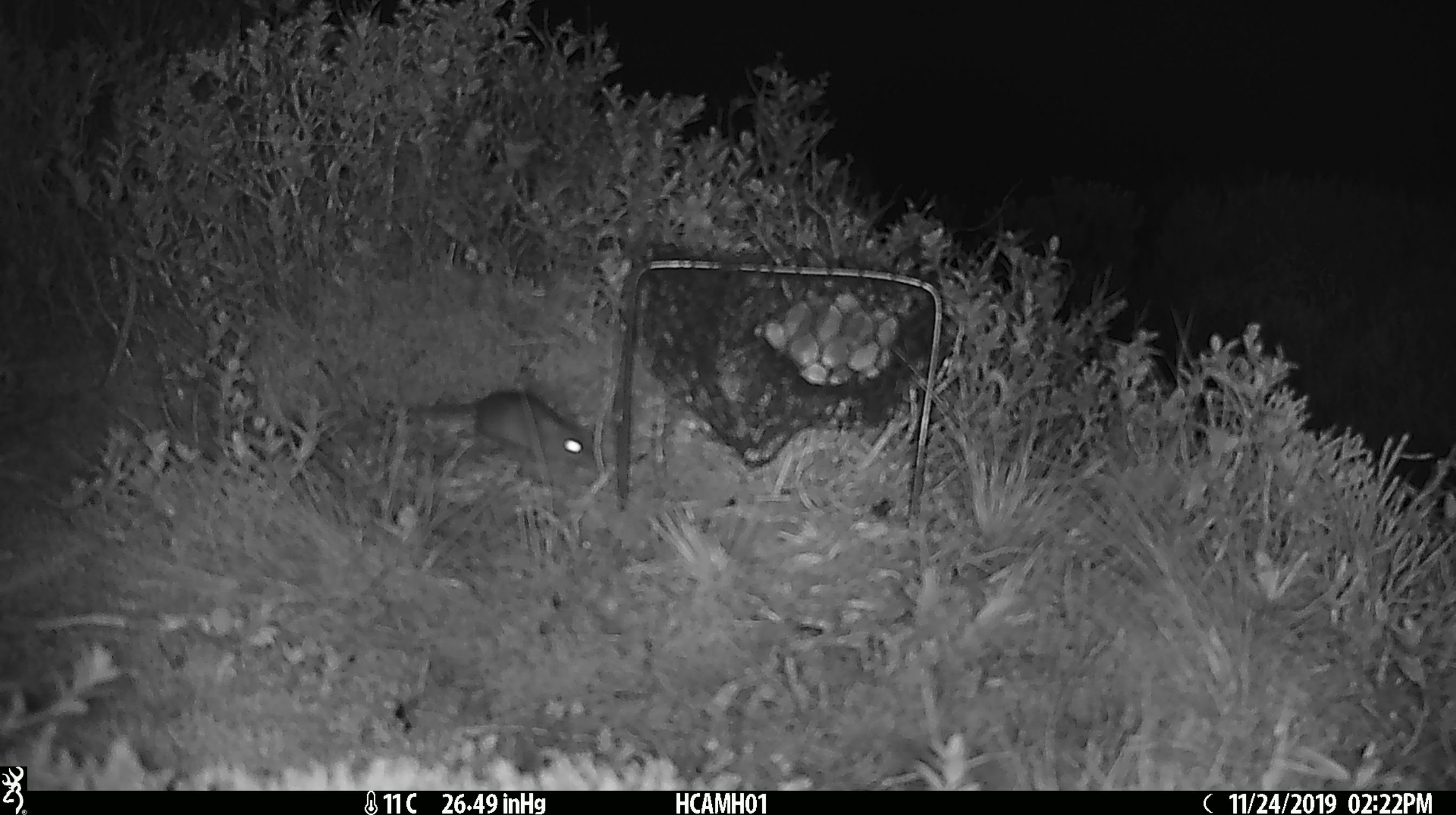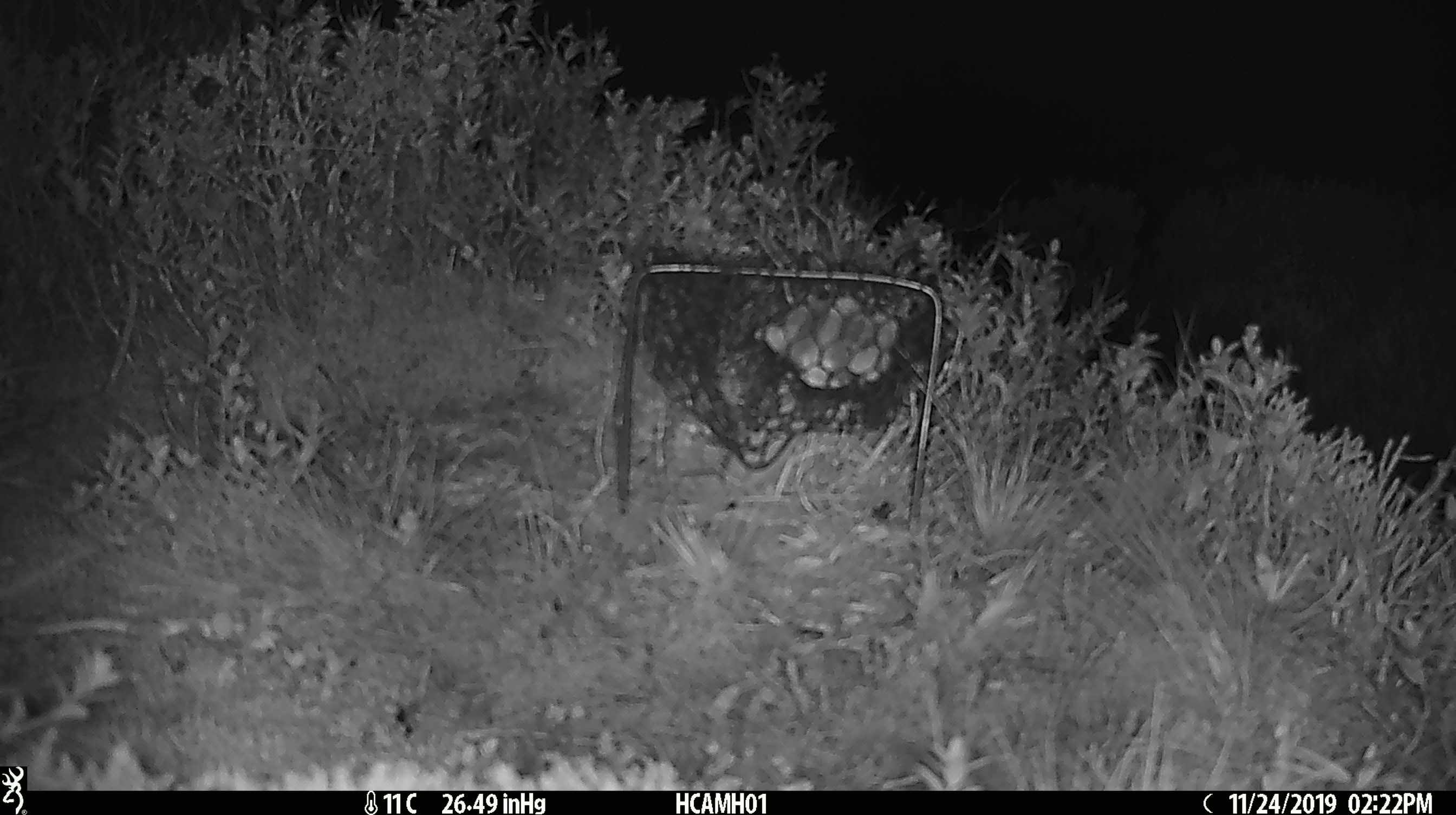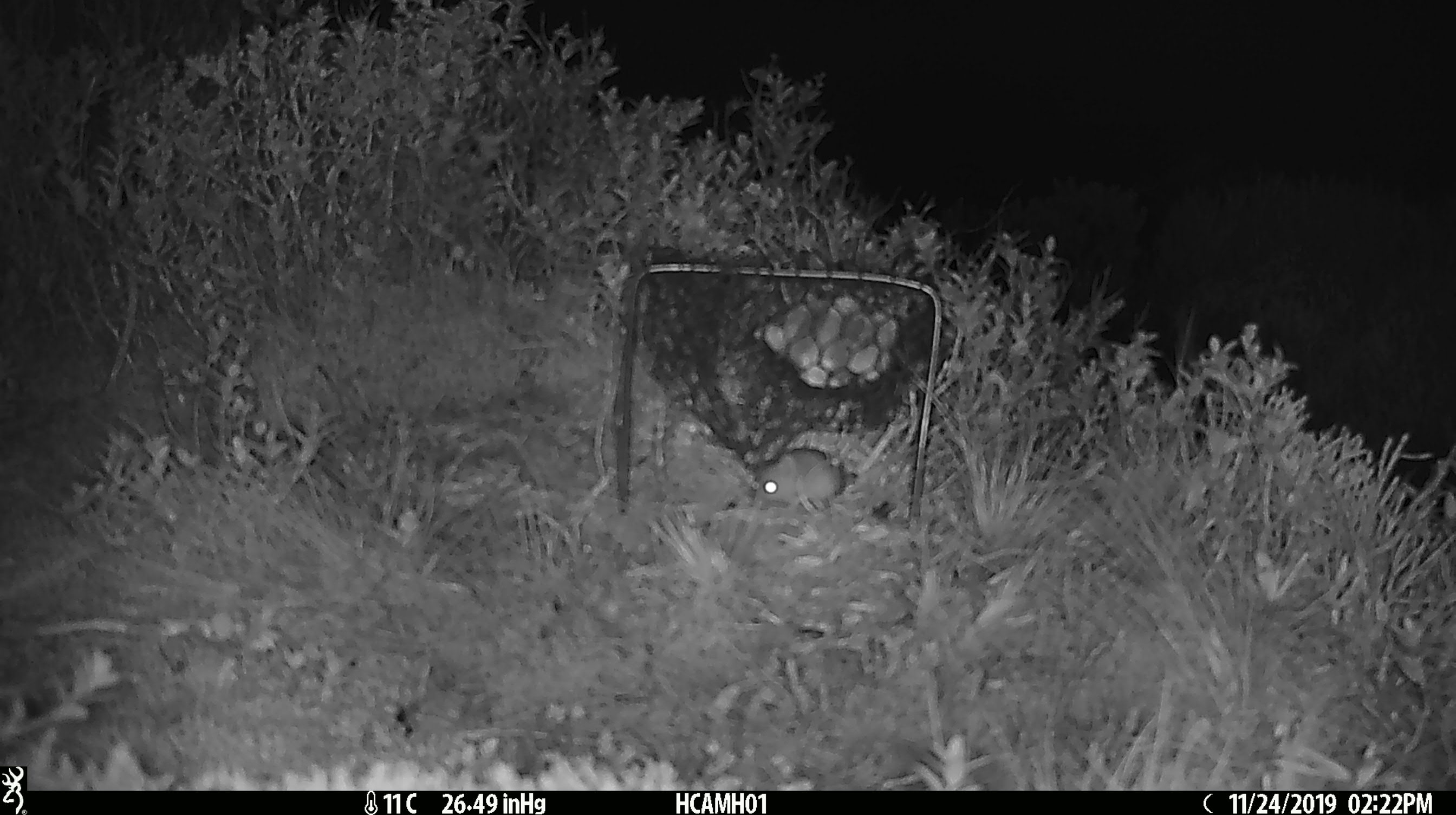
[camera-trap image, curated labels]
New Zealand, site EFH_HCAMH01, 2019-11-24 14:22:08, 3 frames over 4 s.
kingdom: Animalia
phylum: Chordata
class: Mammalia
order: Rodentia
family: Muridae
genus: Mus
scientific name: Mus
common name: mouse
Mouse (Mus).